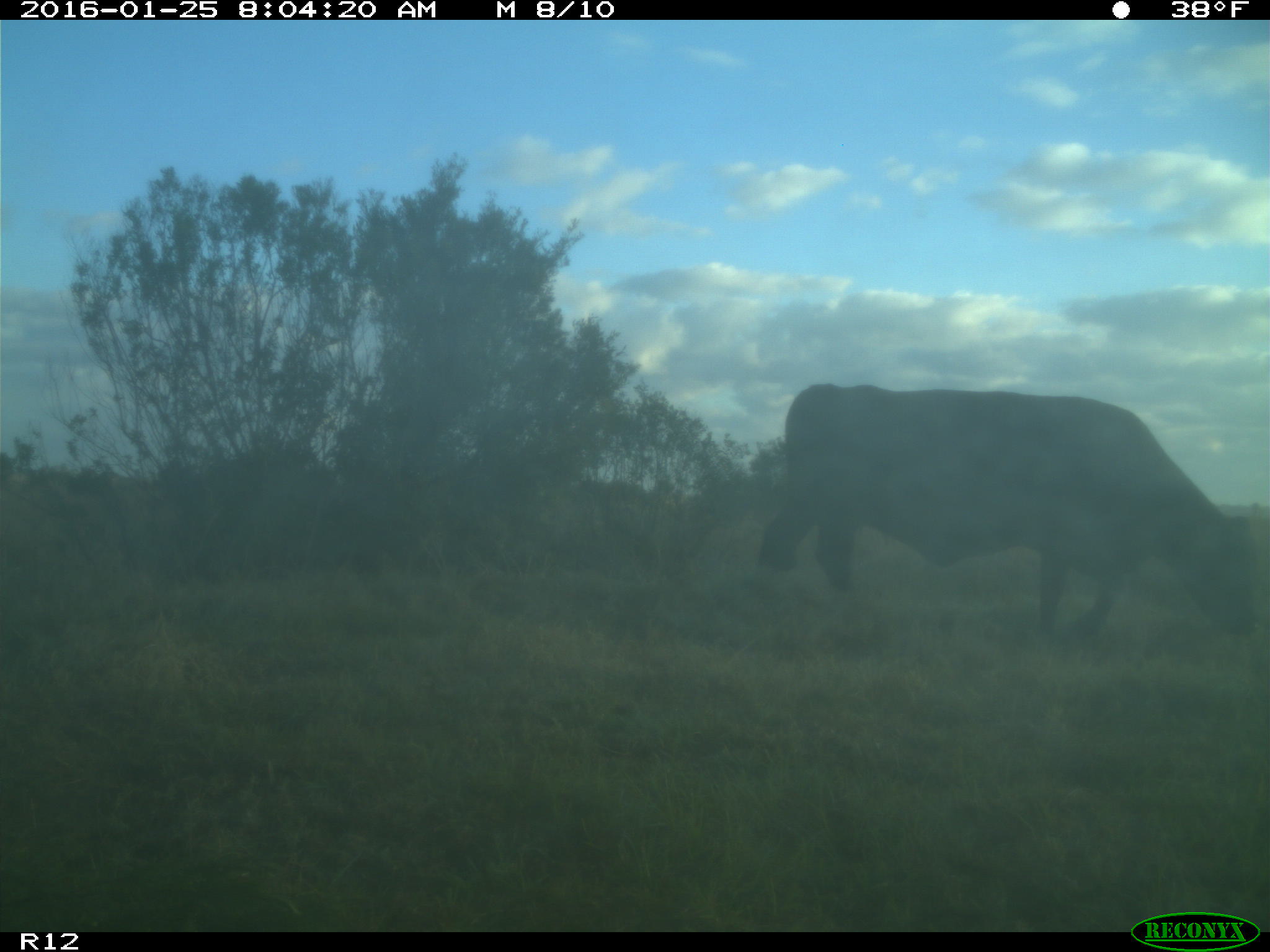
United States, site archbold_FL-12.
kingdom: Animalia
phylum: Chordata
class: Mammalia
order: Artiodactyla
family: Bovidae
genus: Bos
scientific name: Bos taurus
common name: domestic cow